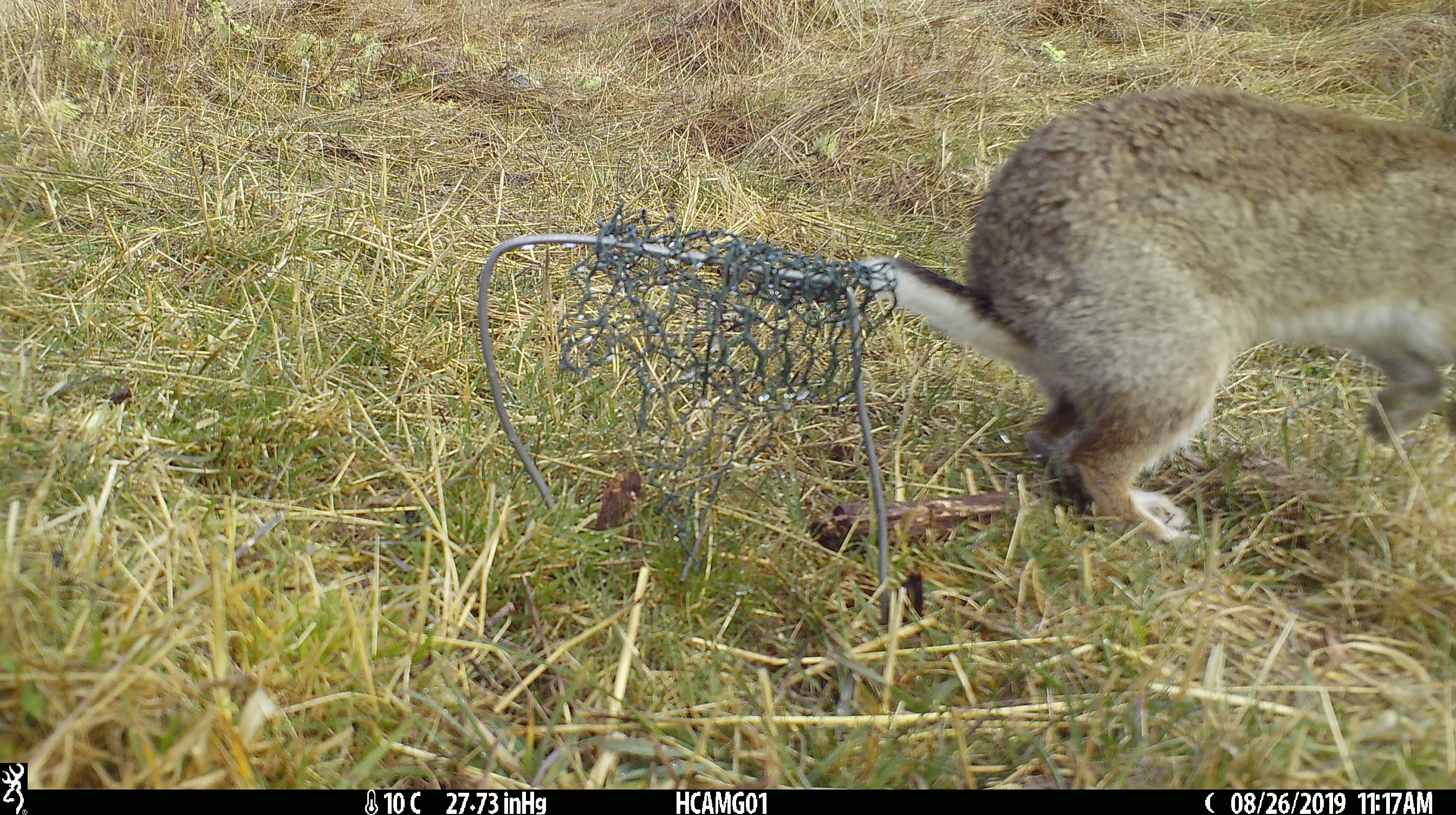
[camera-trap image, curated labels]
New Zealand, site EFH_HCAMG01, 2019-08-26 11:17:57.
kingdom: Animalia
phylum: Chordata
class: Mammalia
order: Lagomorpha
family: Leporidae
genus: Lepus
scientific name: Lepus europaeus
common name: brown hare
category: hare